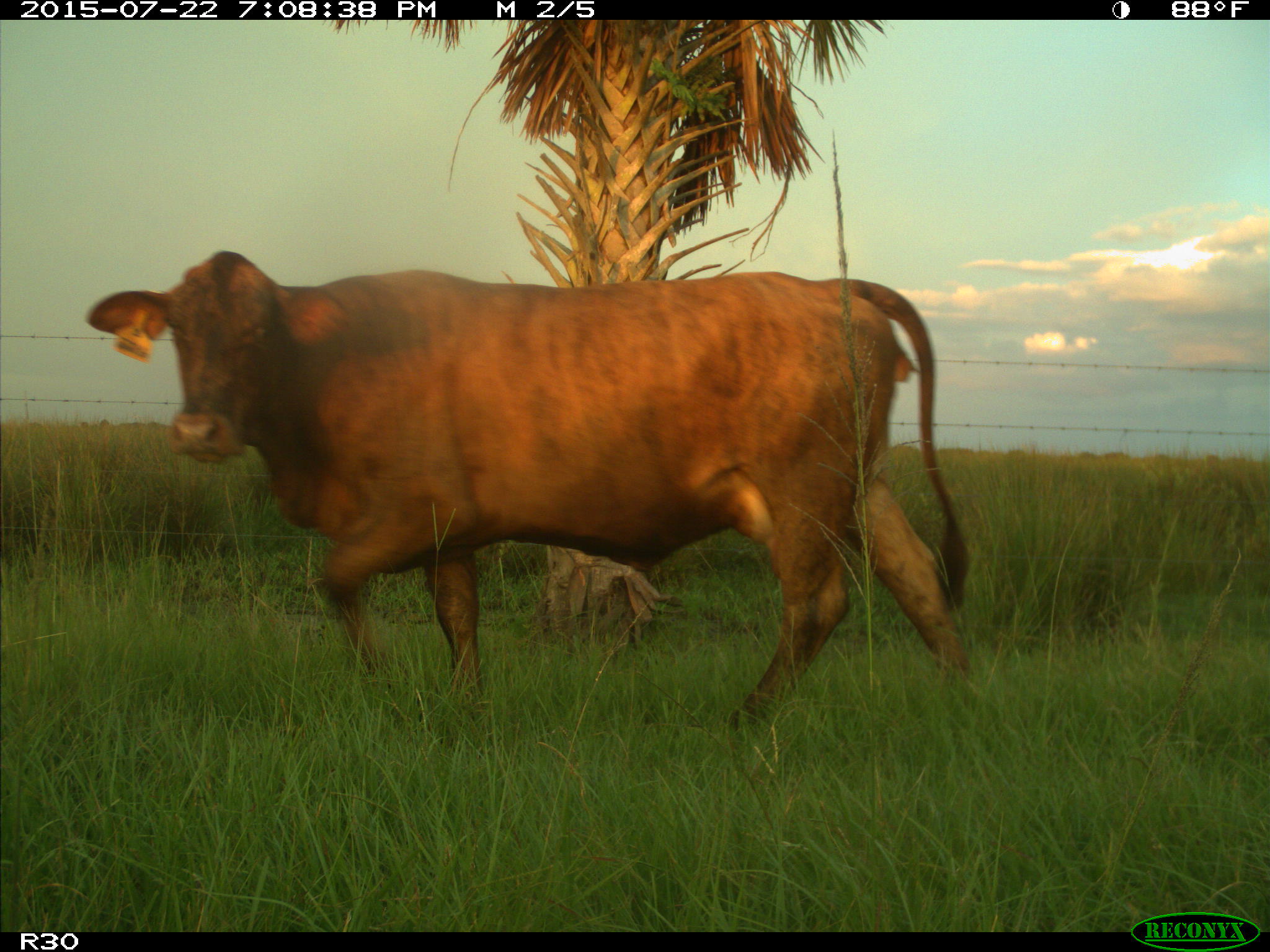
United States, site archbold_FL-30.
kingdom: Animalia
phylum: Chordata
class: Mammalia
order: Artiodactyla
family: Bovidae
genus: Bos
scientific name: Bos taurus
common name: domestic cow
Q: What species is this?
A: Bos taurus (domestic cow).